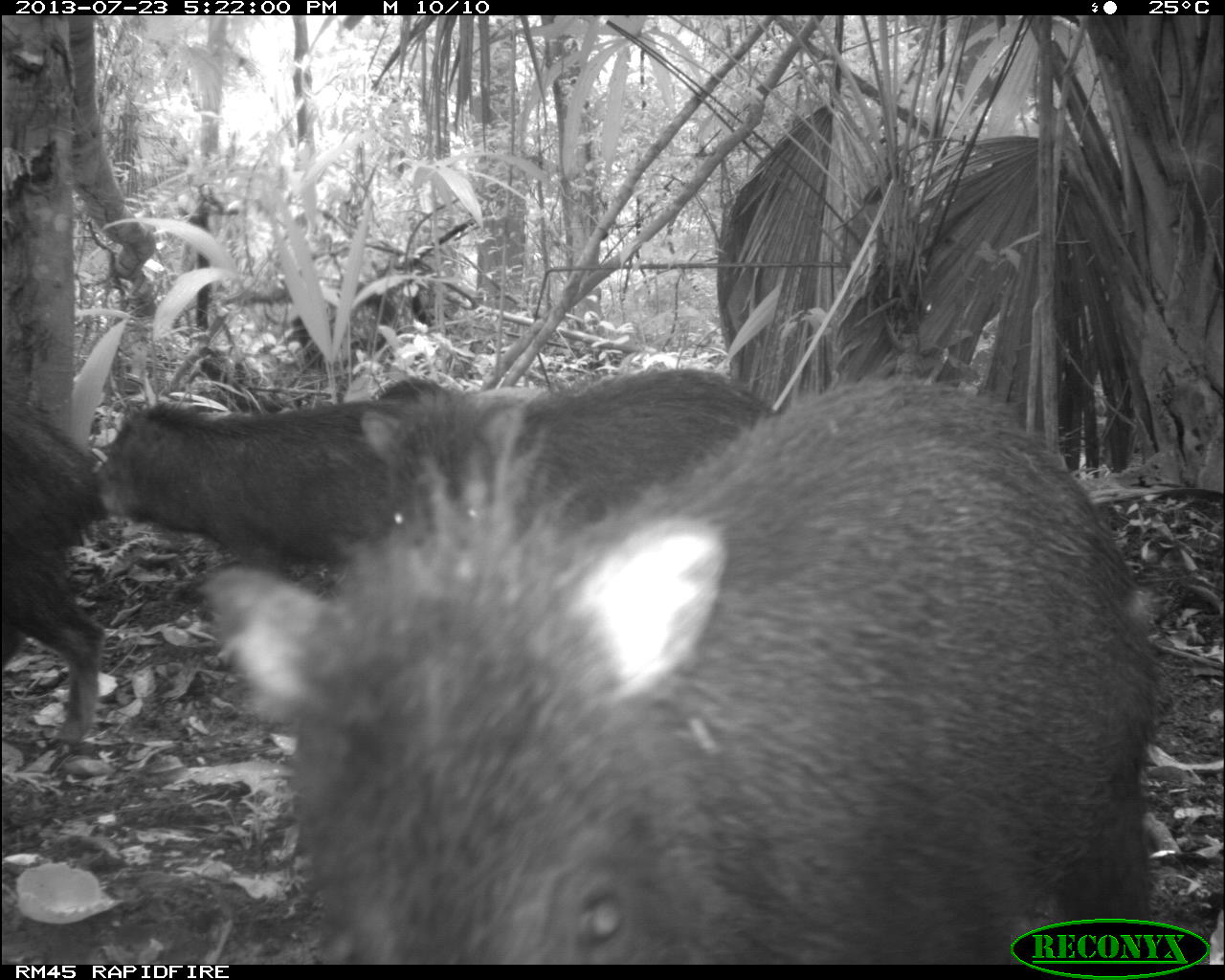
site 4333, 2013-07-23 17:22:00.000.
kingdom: Animalia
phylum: Chordata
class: Mammalia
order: Artiodactyla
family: Tayassuidae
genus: Tayassu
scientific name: Tayassu pecari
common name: white-lipped peccary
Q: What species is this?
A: Tayassu pecari (white-lipped peccary).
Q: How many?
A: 4.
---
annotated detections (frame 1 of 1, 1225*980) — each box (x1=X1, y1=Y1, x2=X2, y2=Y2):
tayassu pecari: (x1=195, y1=379, x2=1160, y2=964); (x1=98, y1=396, x2=475, y2=597); (x1=369, y1=368, x2=780, y2=539); (x1=0, y1=392, x2=108, y2=750)